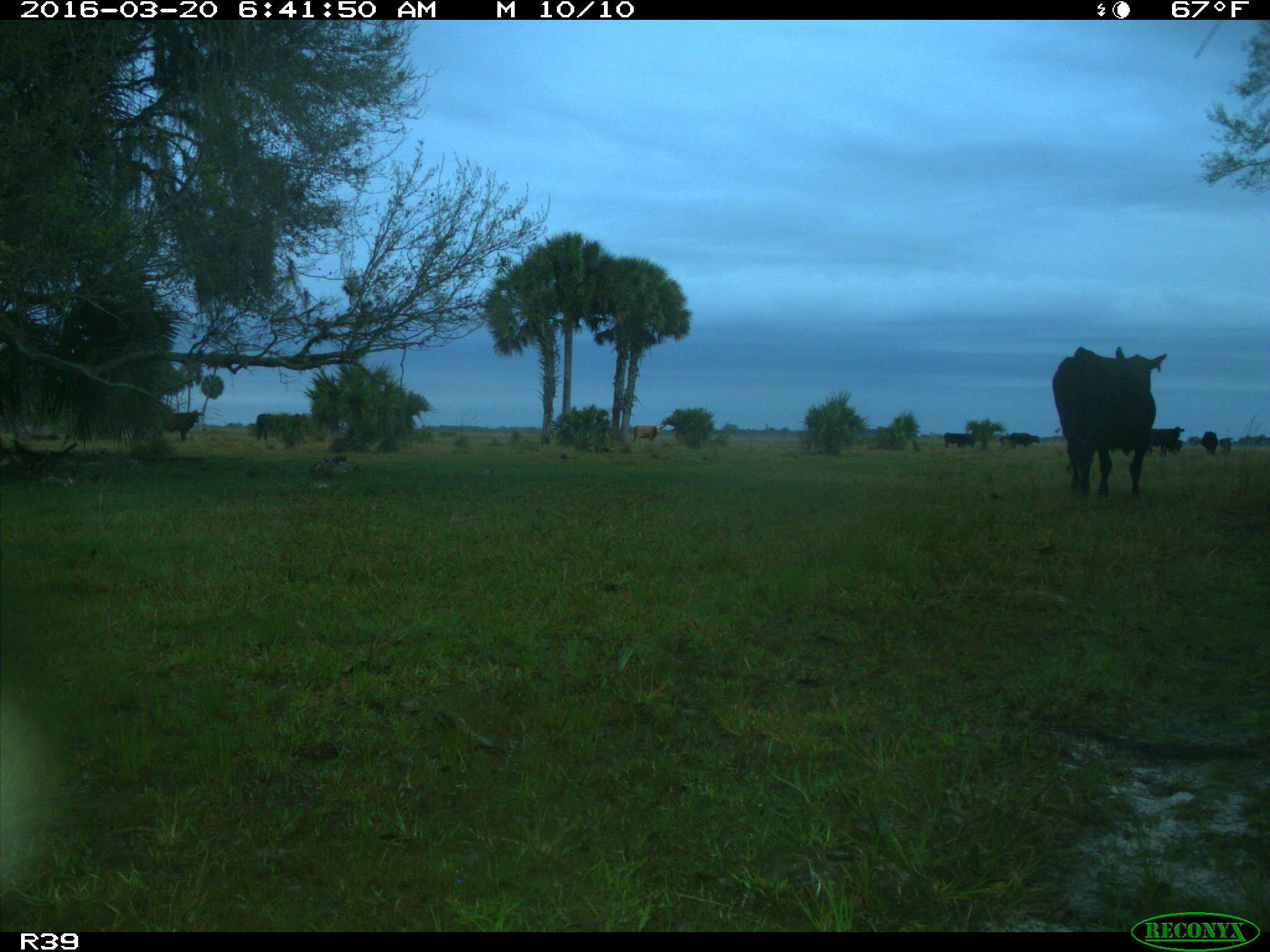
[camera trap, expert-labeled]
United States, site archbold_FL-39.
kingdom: Animalia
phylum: Chordata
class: Mammalia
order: Artiodactyla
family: Bovidae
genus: Bos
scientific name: Bos taurus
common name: domestic cow